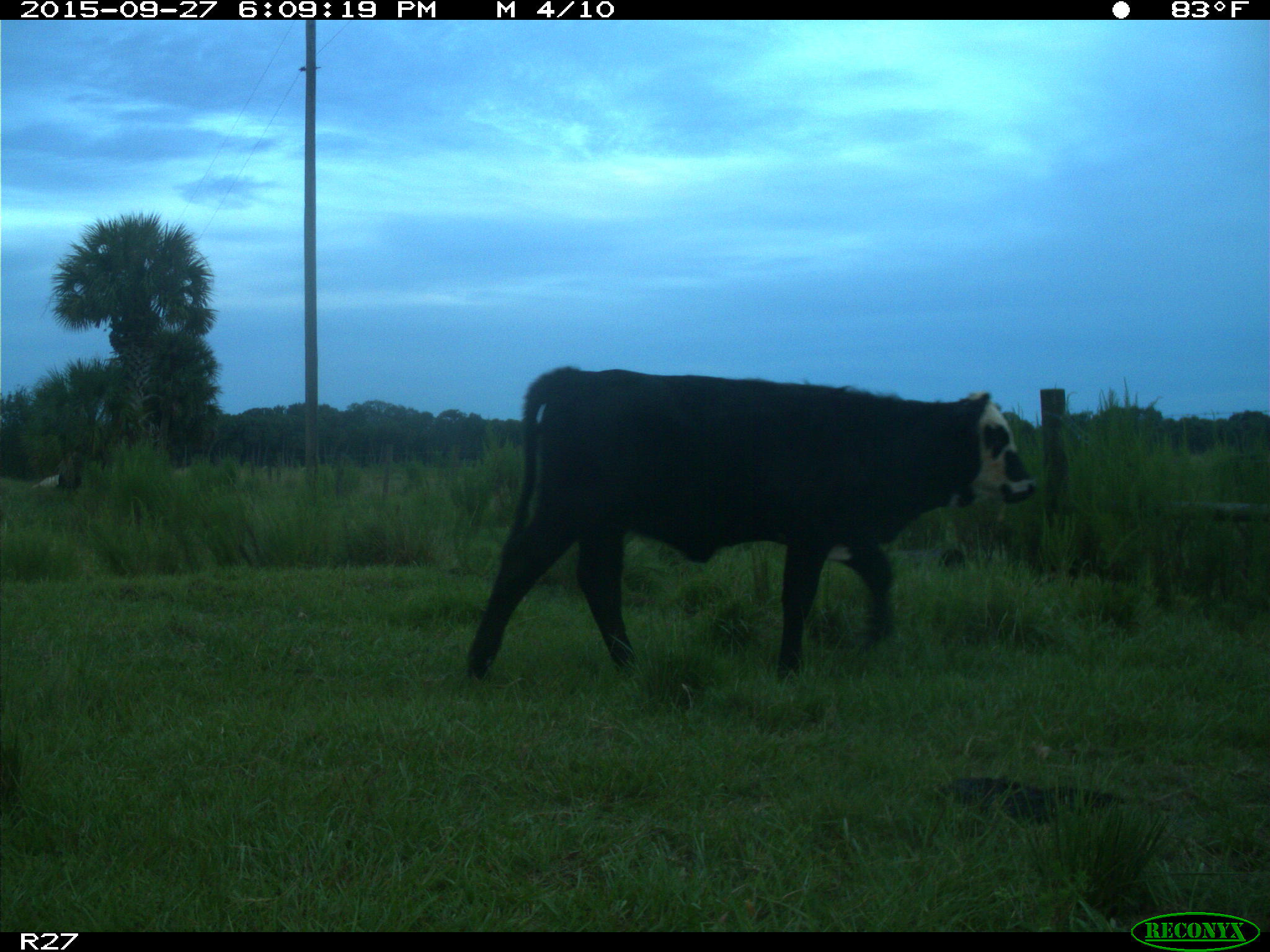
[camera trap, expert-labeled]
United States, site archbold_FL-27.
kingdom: Animalia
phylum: Chordata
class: Mammalia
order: Artiodactyla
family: Bovidae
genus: Bos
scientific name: Bos taurus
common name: domestic cow